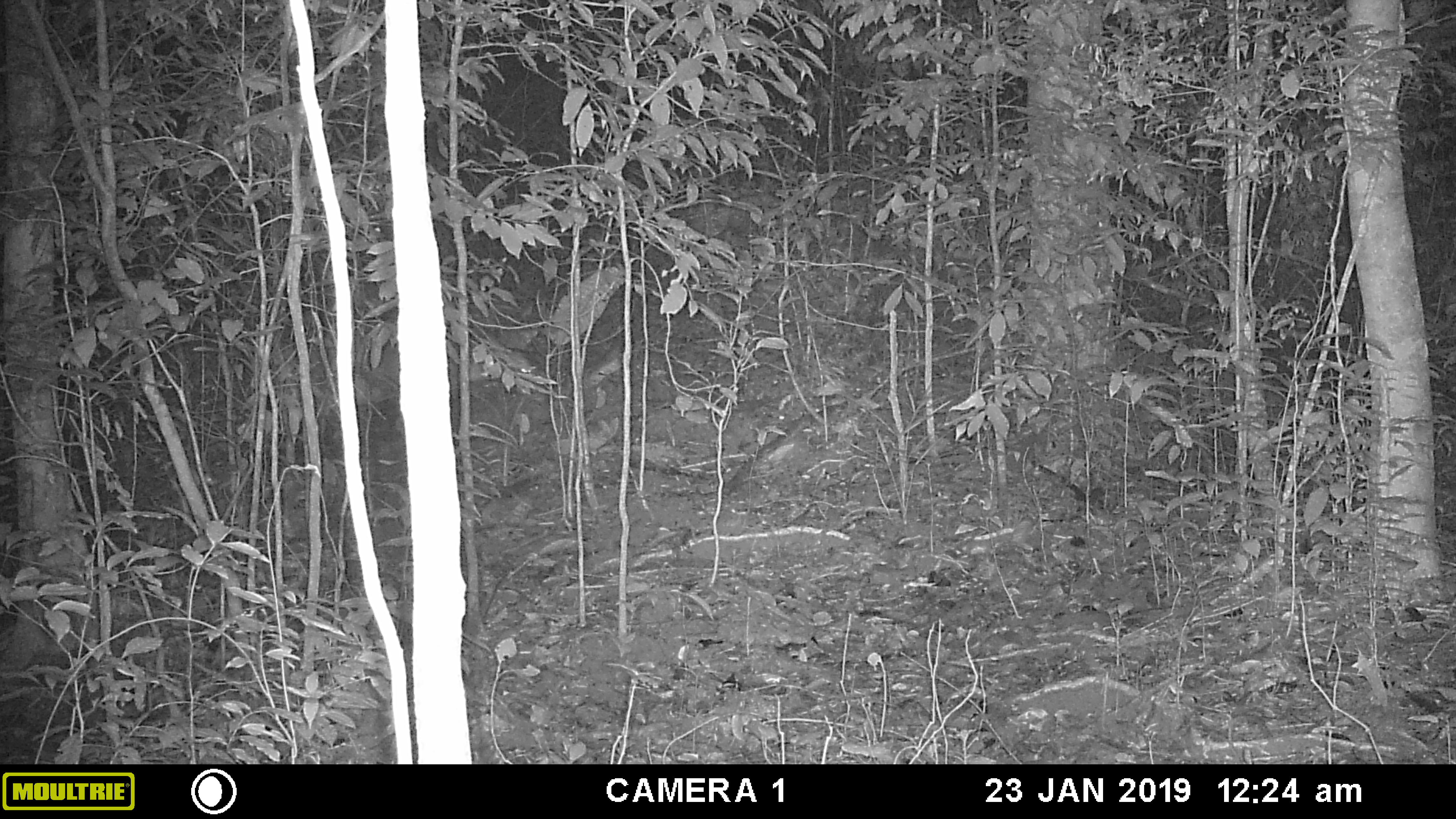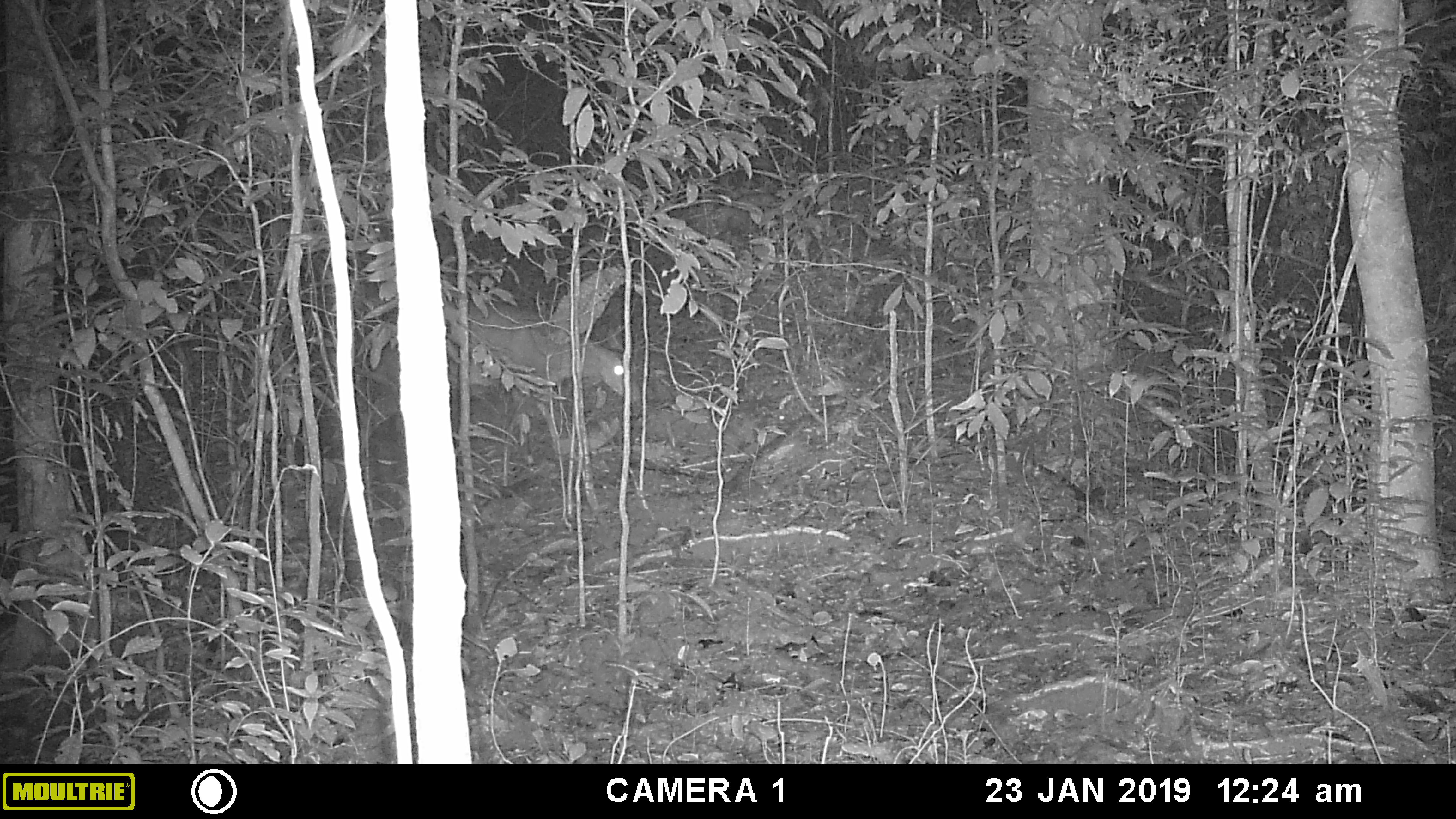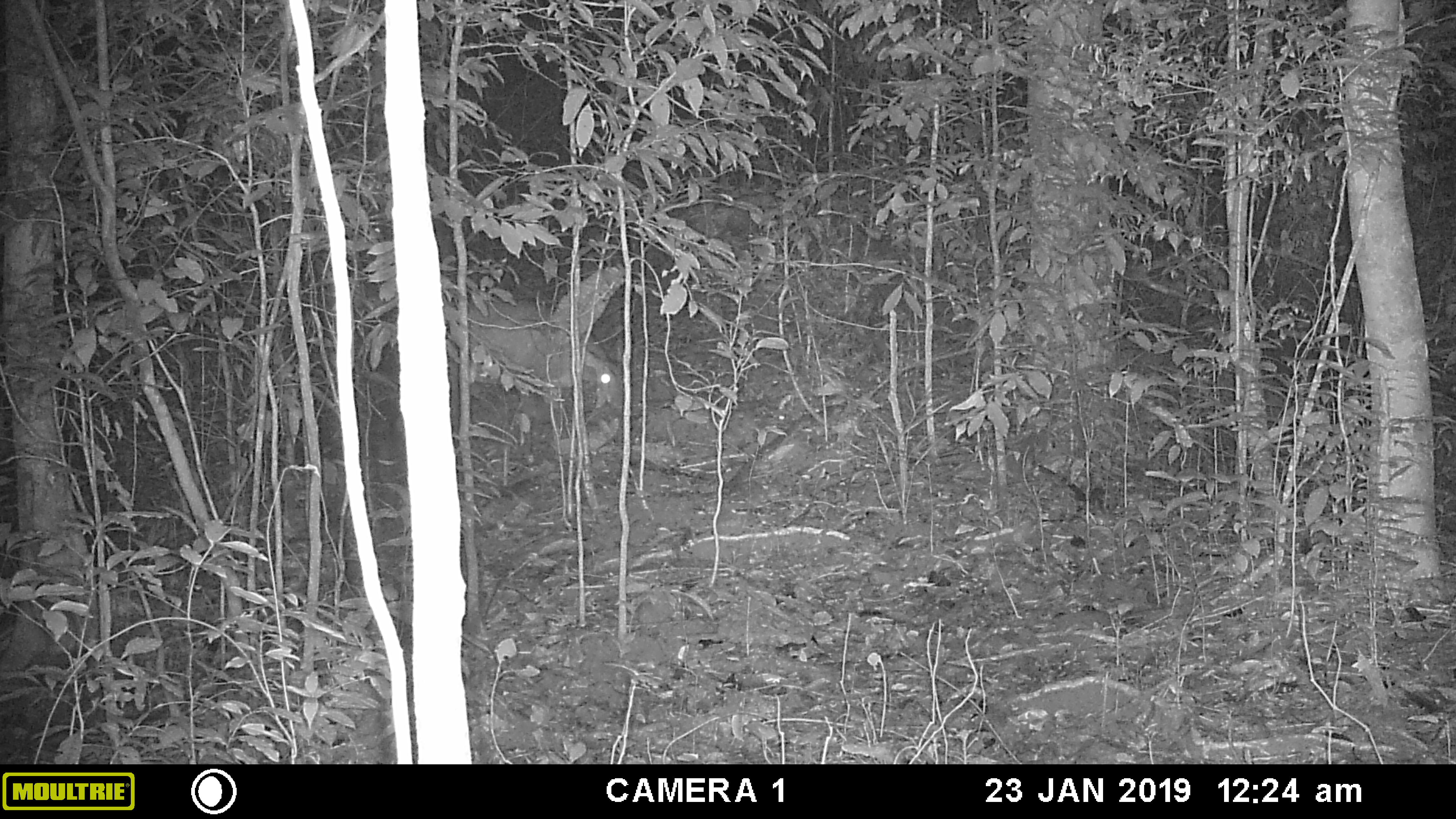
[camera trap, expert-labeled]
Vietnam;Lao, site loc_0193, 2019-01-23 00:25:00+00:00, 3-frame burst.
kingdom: Animalia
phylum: Chordata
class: Mammalia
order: Artiodactyla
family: Cervidae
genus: Muntiacus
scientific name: Muntiacus vuquangensis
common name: large-antlered muntjac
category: large antlered muntjac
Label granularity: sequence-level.